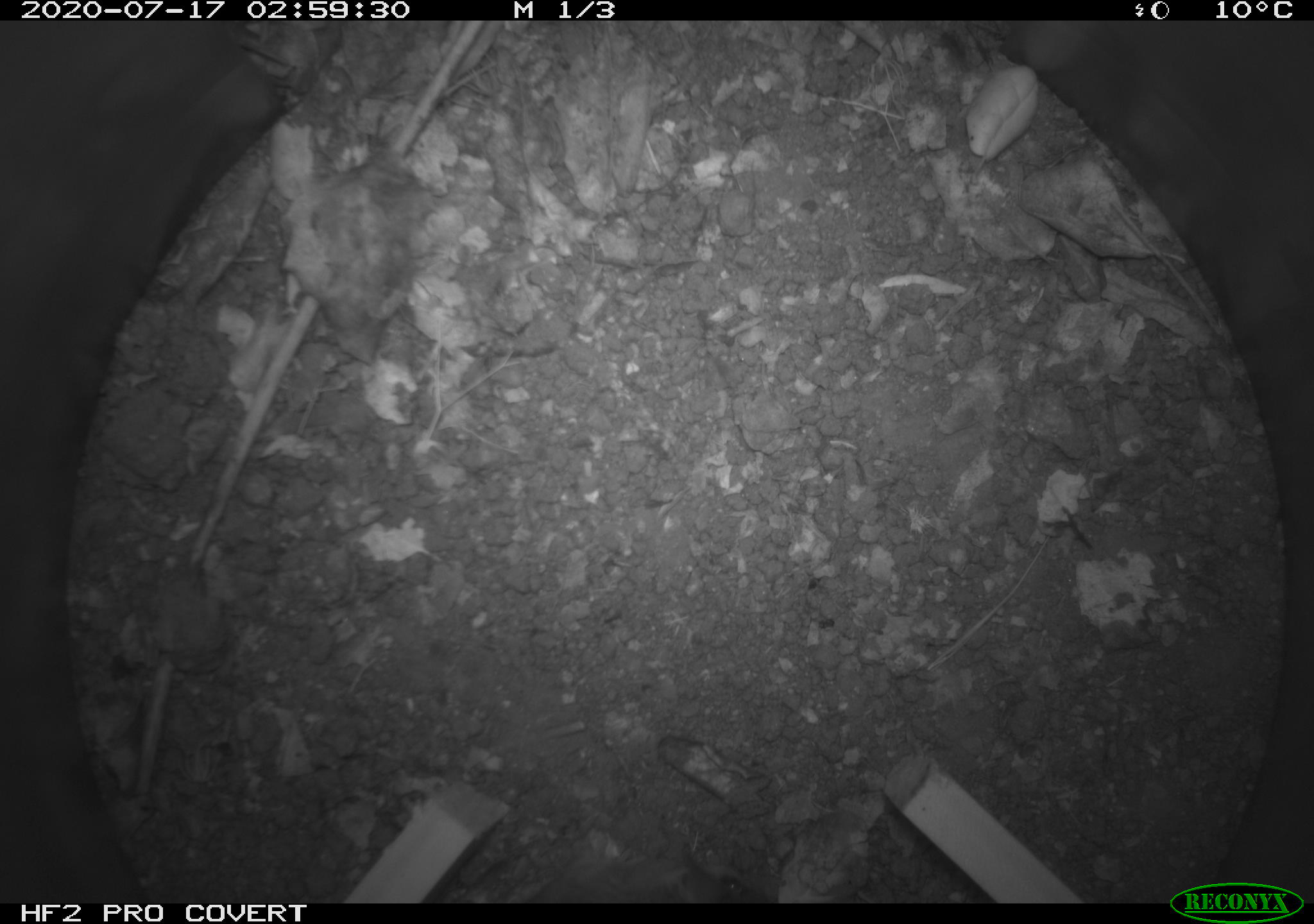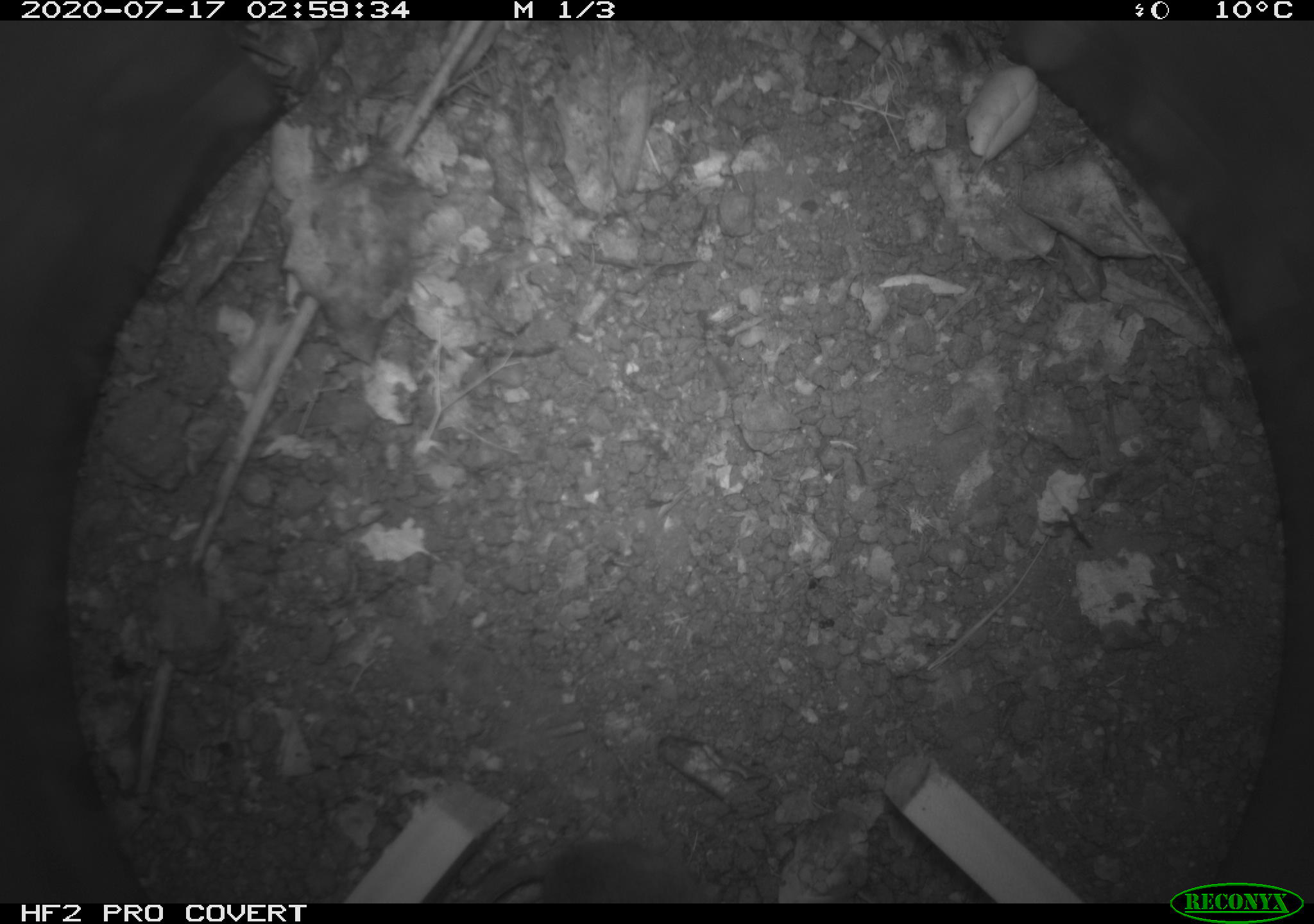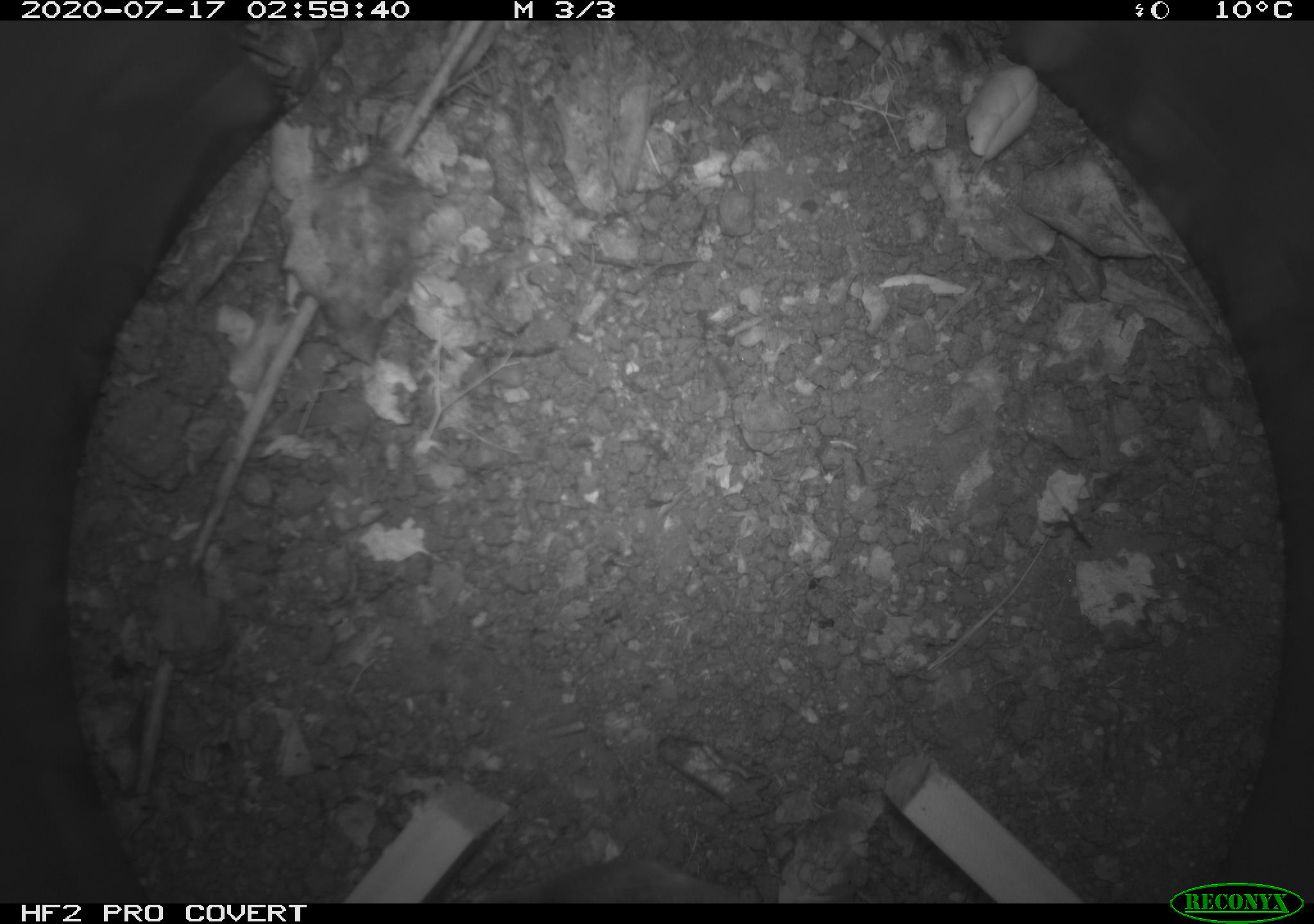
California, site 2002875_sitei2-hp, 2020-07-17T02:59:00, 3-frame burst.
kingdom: Animalia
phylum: Chordata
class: Mammalia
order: Rodentia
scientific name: Rodentia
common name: rodent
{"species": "rodent (Rodentia)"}